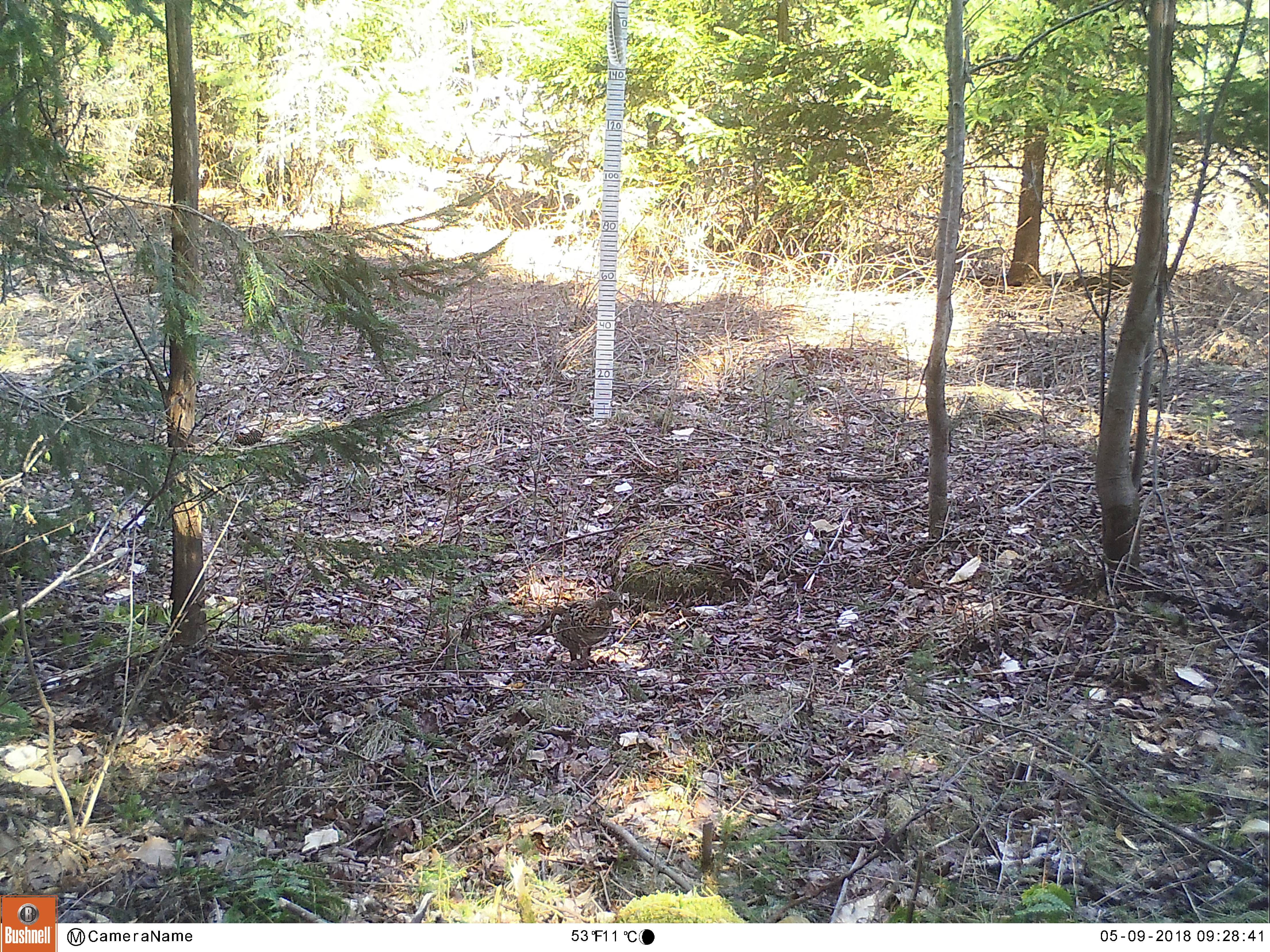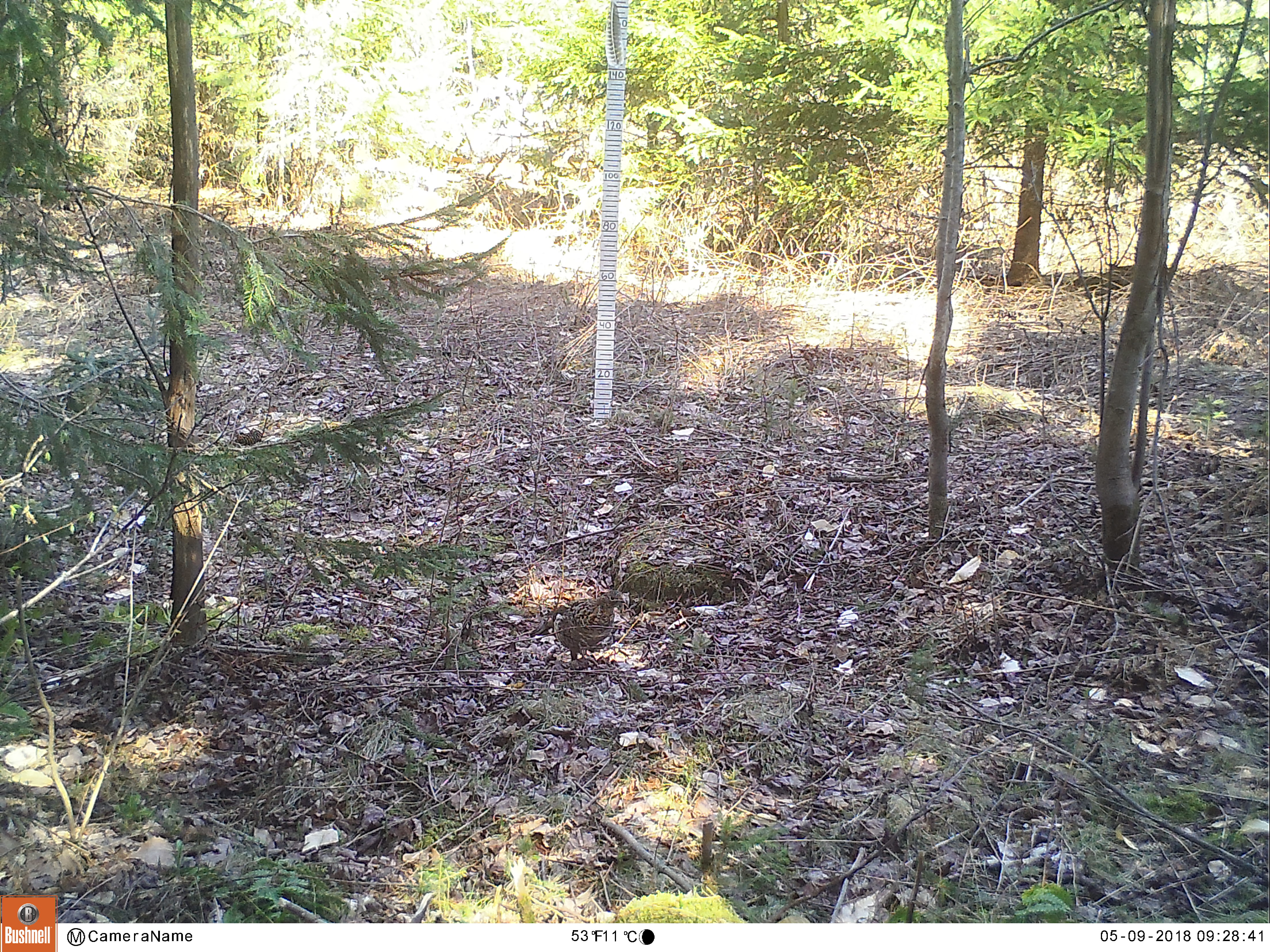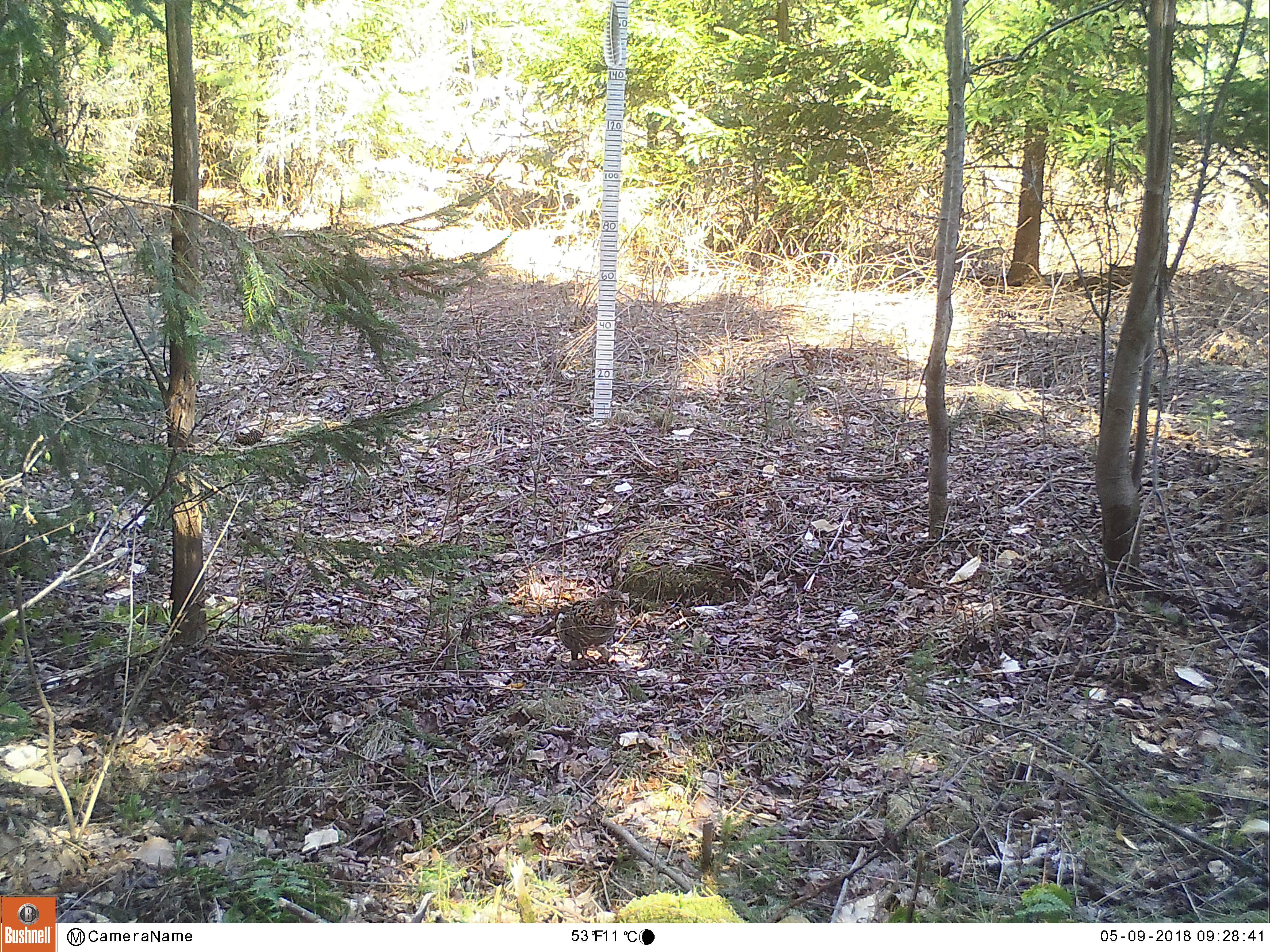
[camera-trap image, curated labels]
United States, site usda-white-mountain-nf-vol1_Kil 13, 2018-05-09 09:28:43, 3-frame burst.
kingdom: Animalia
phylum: Chordata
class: Aves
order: Galliformes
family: Phasianidae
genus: Bonasa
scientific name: Bonasa umbellus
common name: ruffed grouse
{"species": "ruffed grouse (Bonasa umbellus)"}